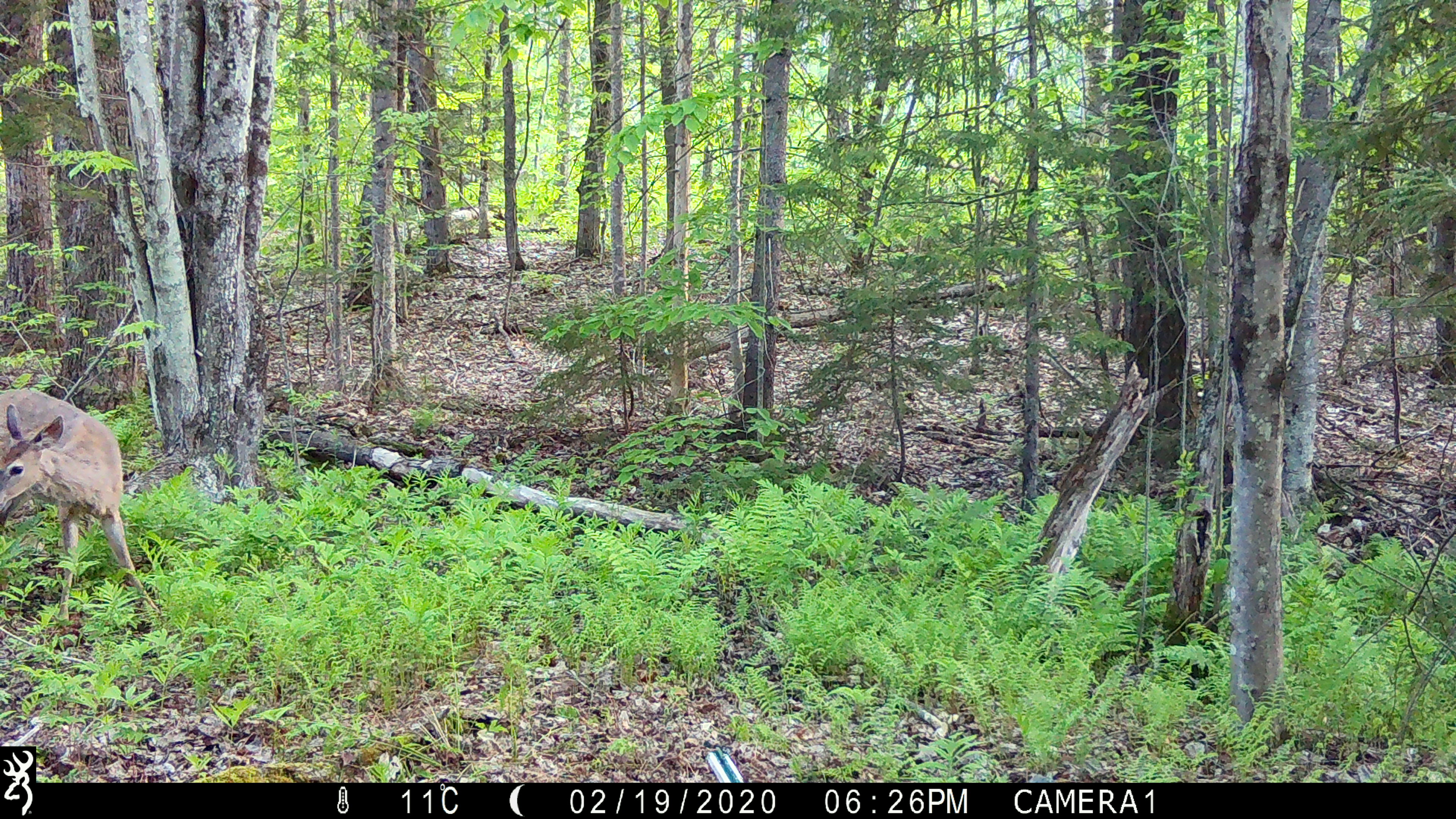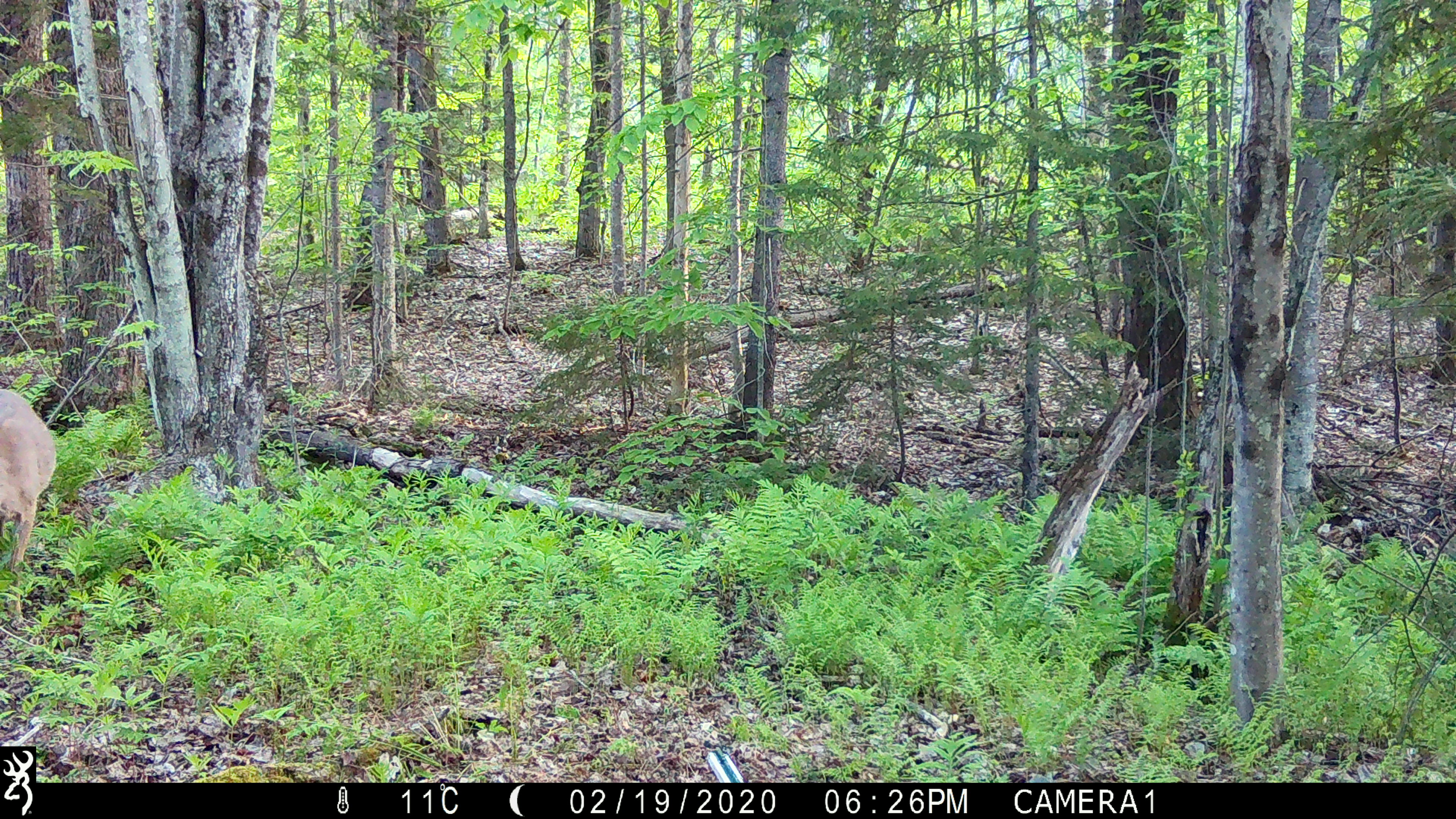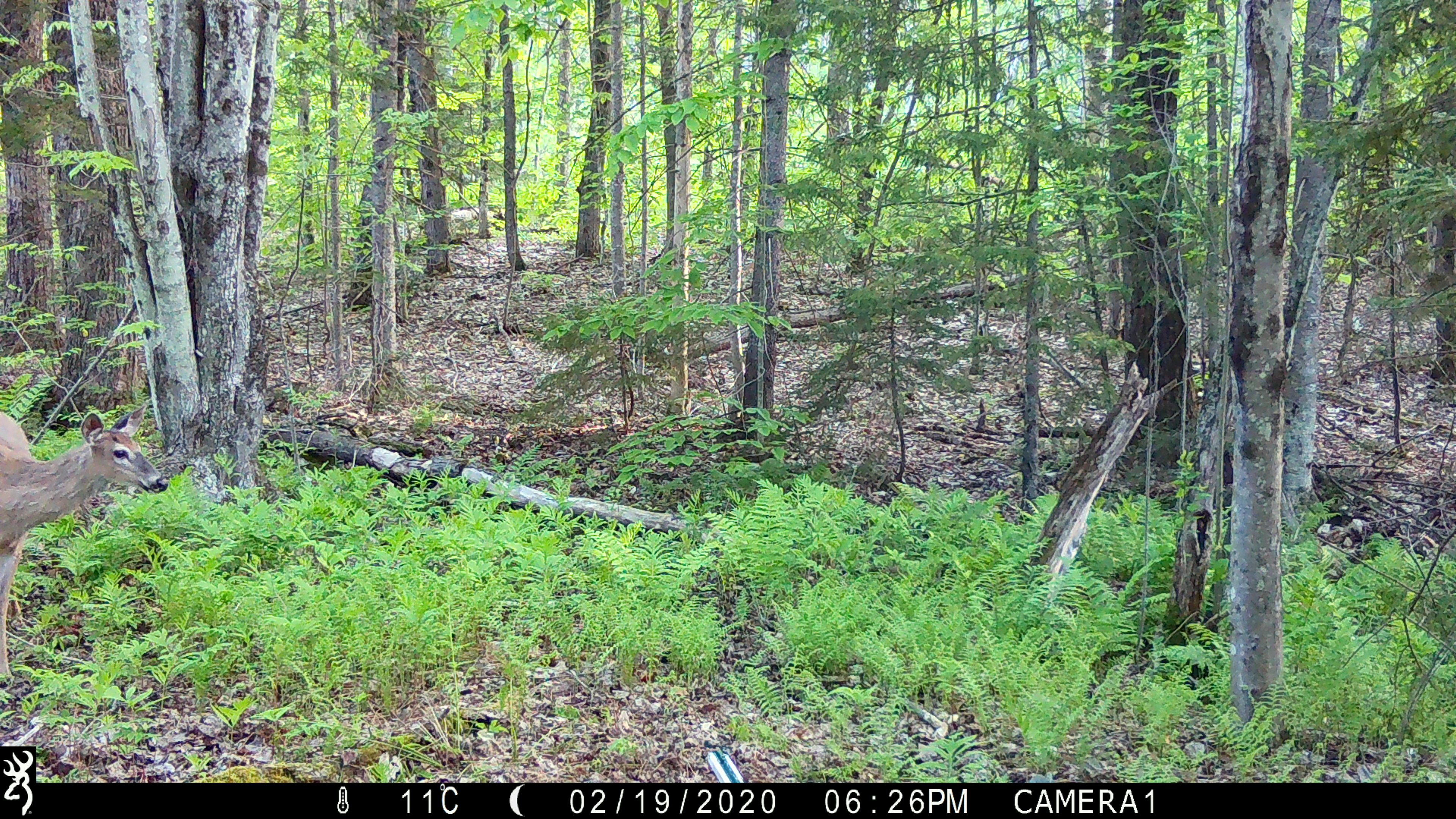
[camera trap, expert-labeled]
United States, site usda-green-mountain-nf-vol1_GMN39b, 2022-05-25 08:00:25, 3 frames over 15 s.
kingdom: Animalia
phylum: Chordata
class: Mammalia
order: Artiodactyla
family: Cervidae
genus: Odocoileus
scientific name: Odocoileus virginianus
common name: white-tailed deer